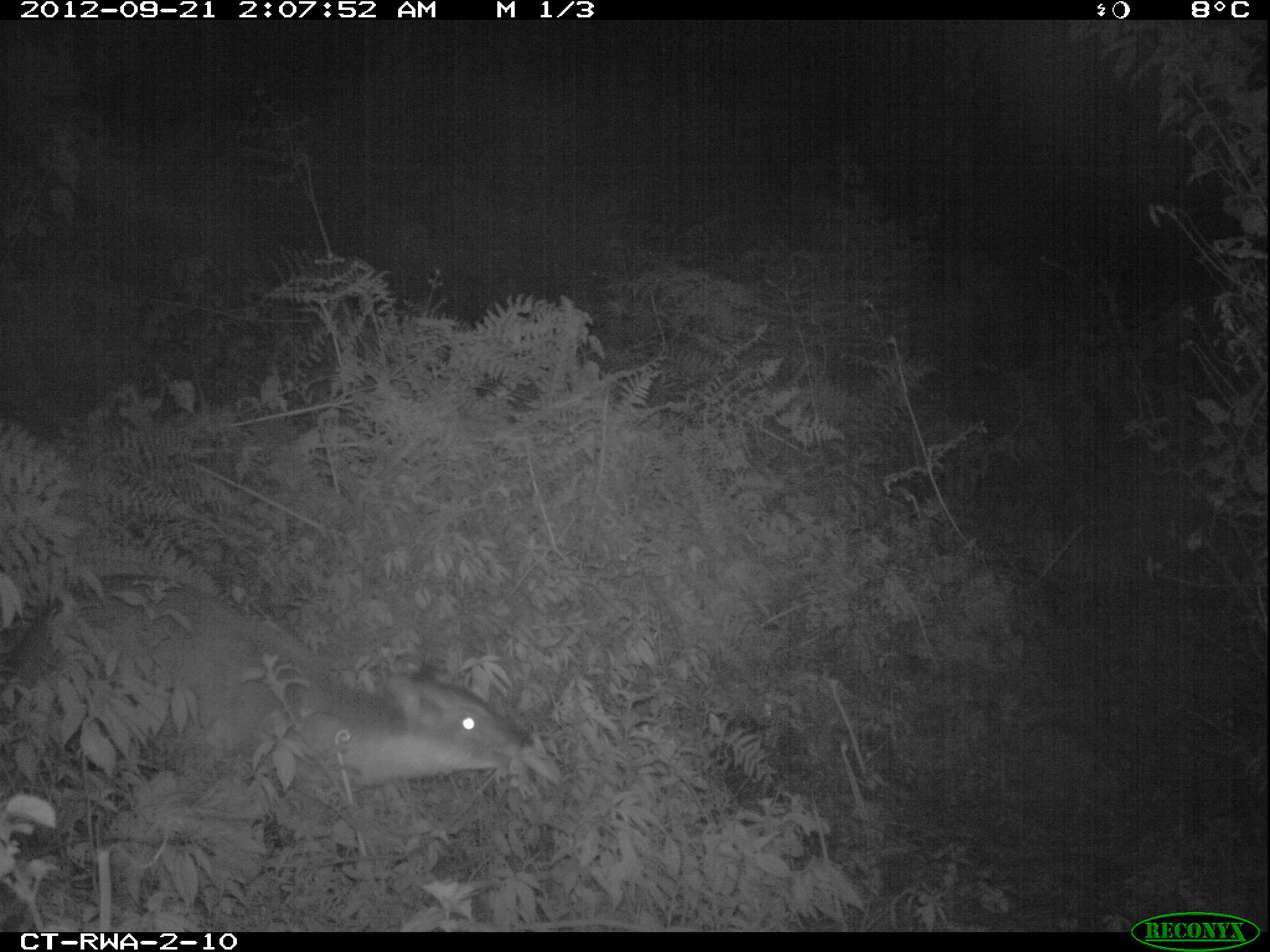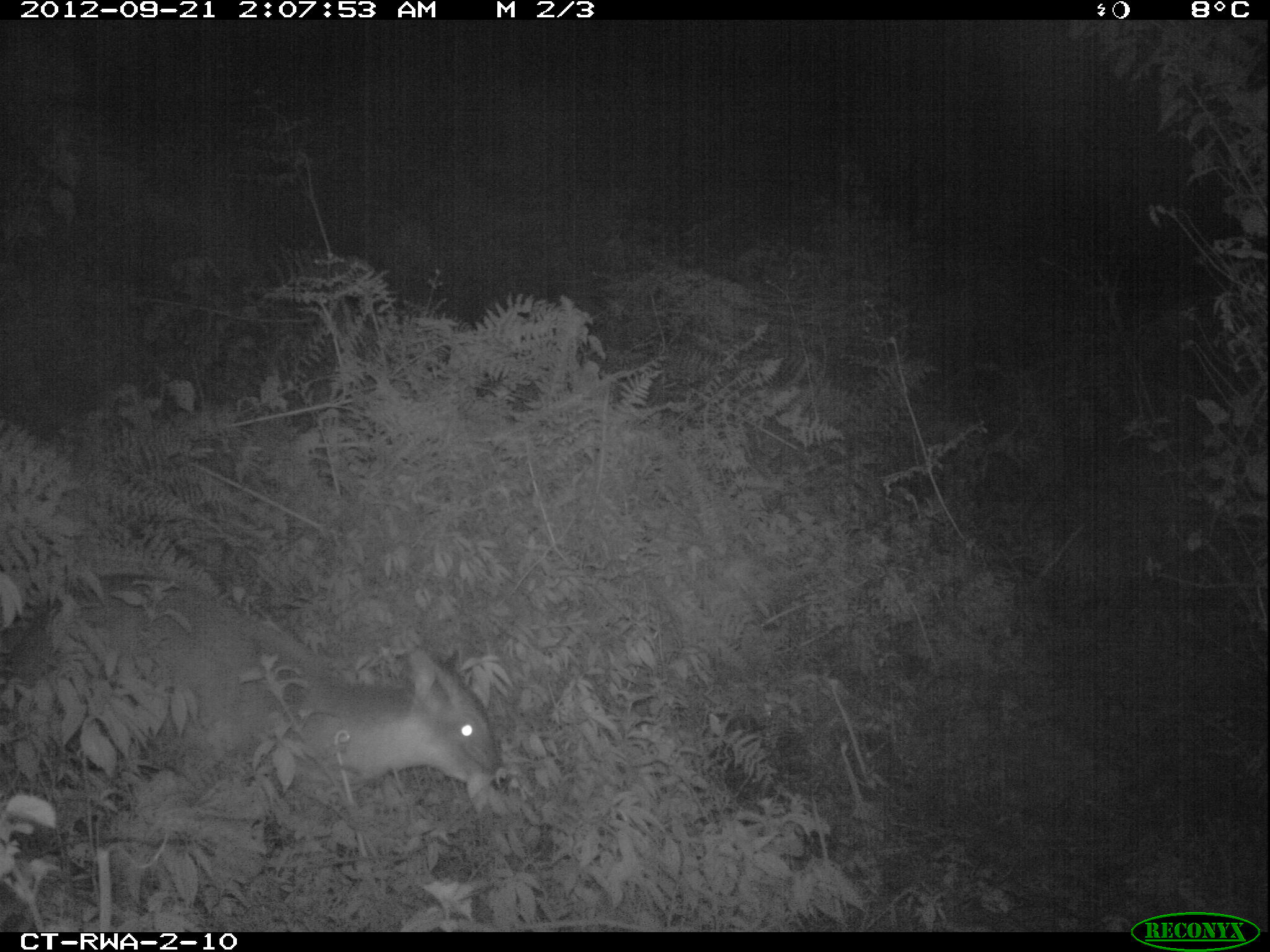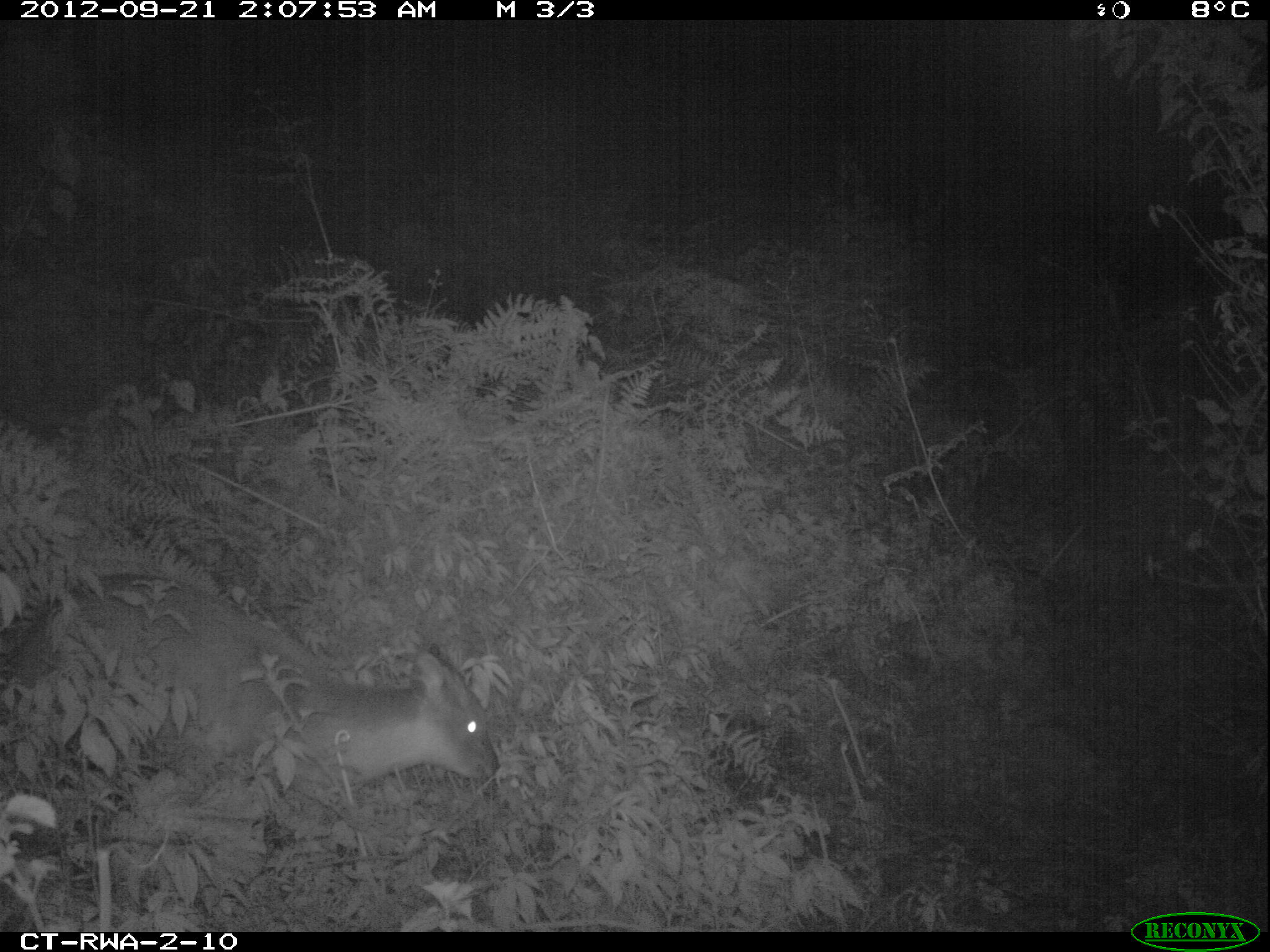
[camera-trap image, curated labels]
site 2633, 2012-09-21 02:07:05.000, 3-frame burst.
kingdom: Animalia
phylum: Chordata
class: Mammalia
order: Artiodactyla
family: Bovidae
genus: Cephalophus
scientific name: Cephalophus nigrifrons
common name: black-fronted duiker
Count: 1.